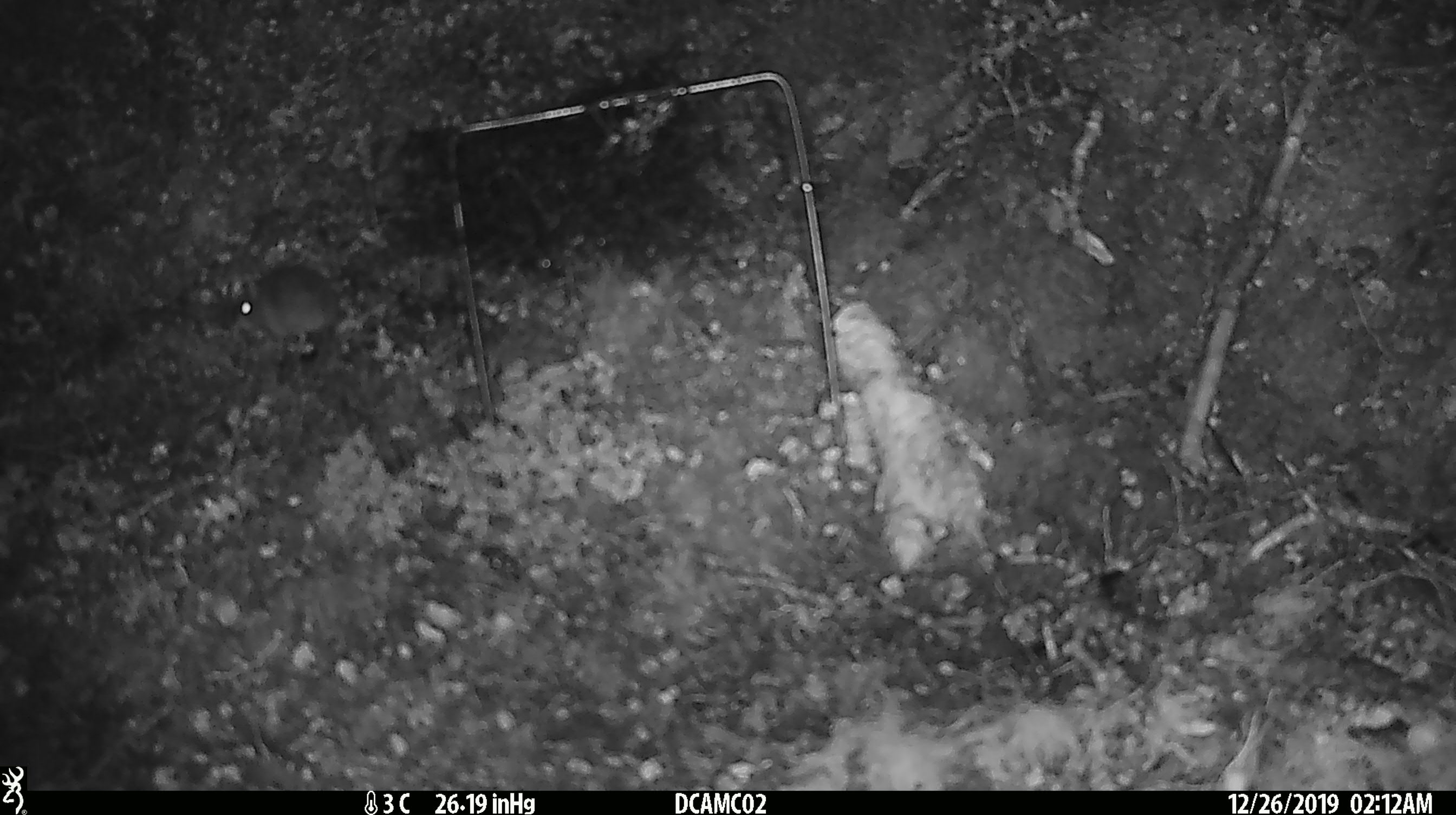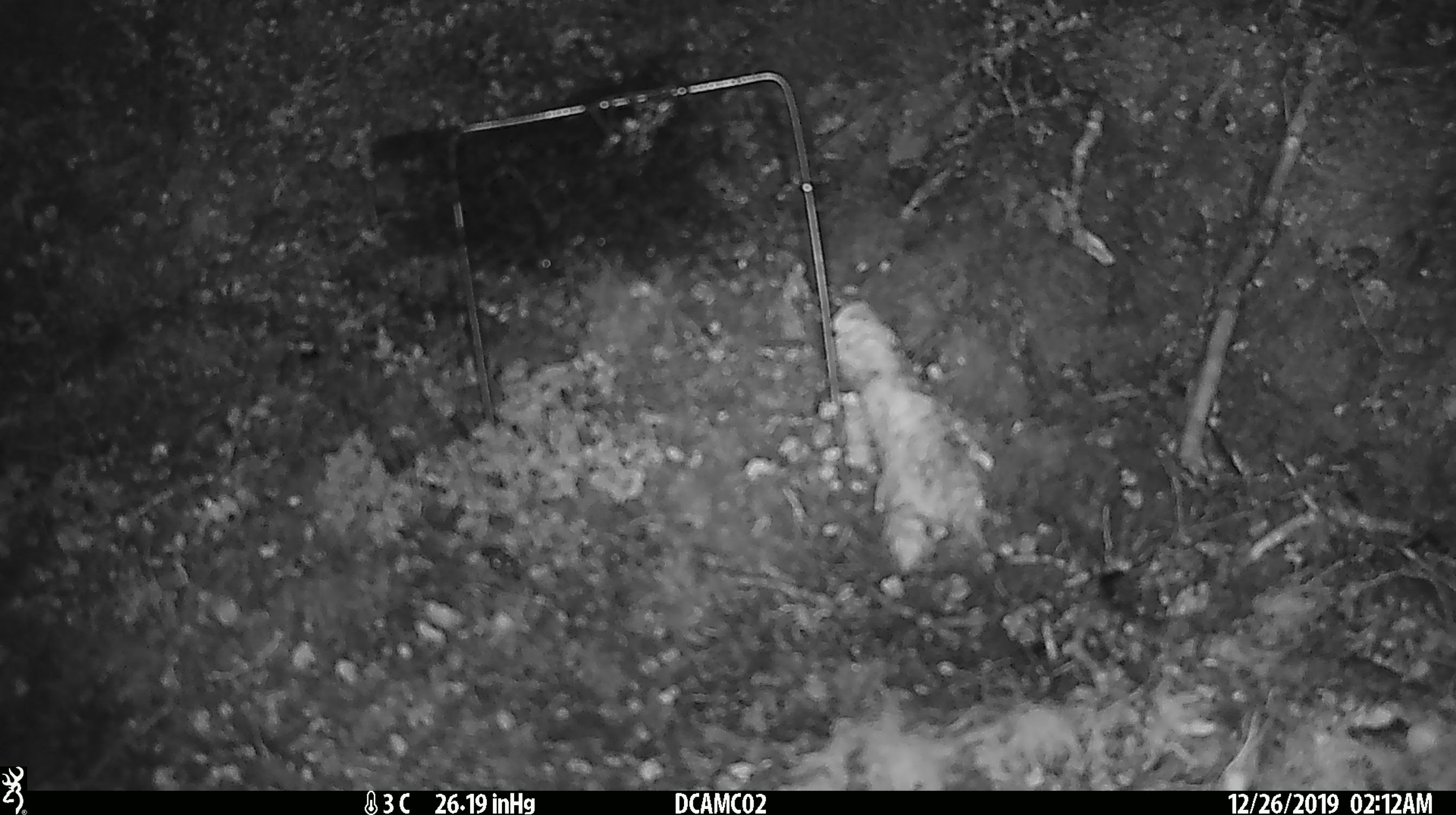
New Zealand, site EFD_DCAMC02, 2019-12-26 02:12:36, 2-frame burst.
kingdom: Animalia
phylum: Chordata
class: Mammalia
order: Rodentia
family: Muridae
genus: Mus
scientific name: Mus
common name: mouse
Mouse (Mus).